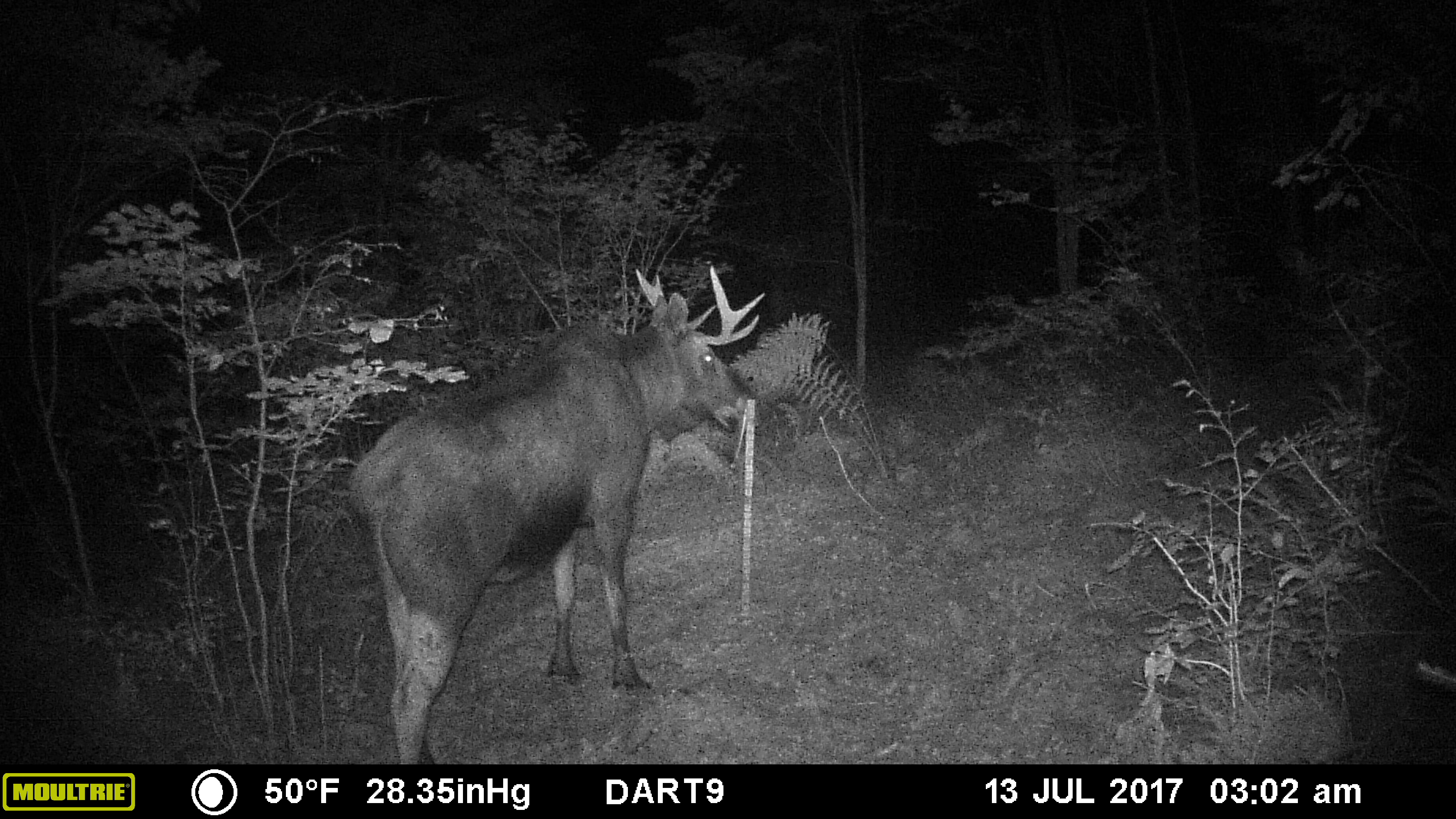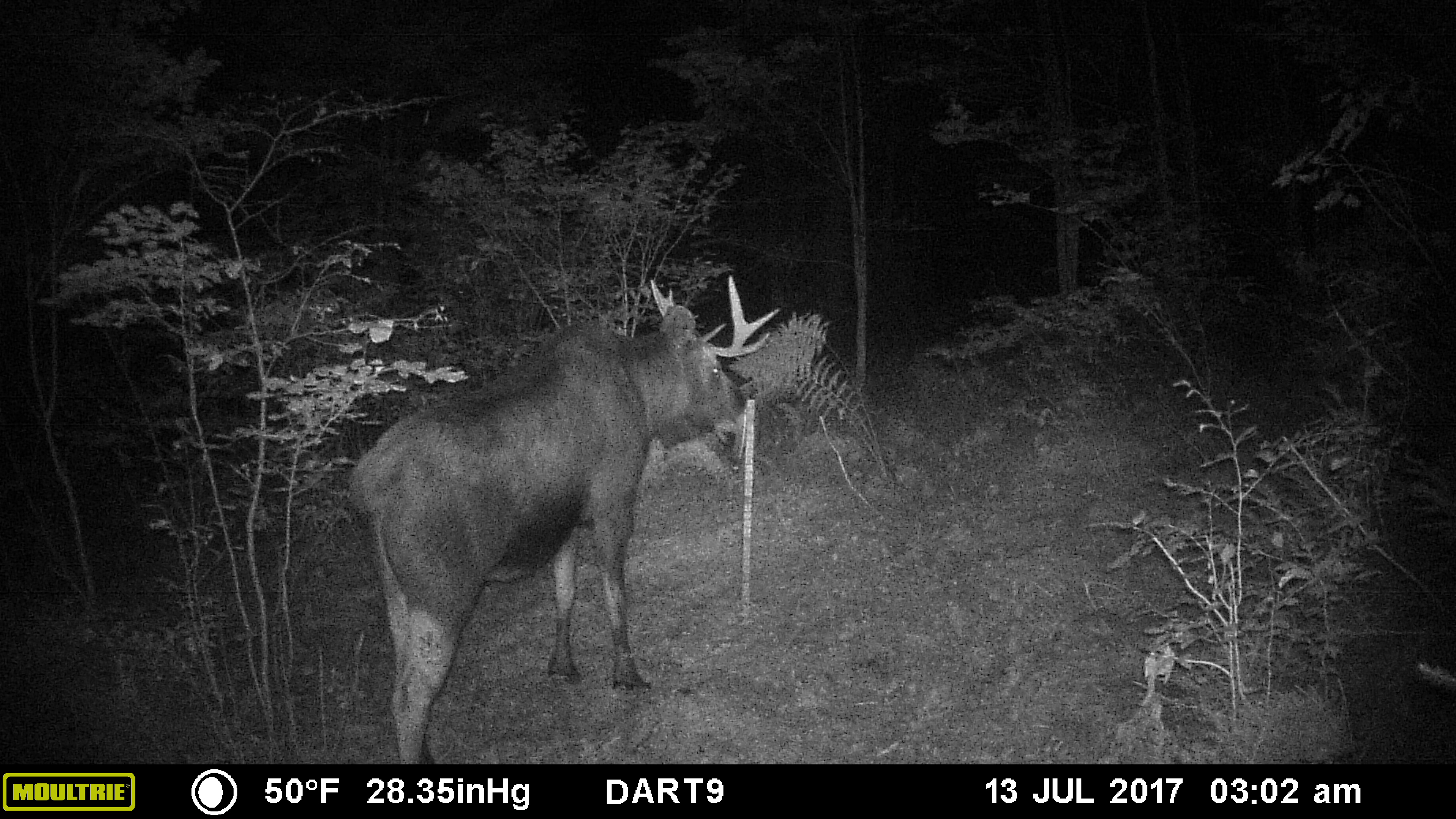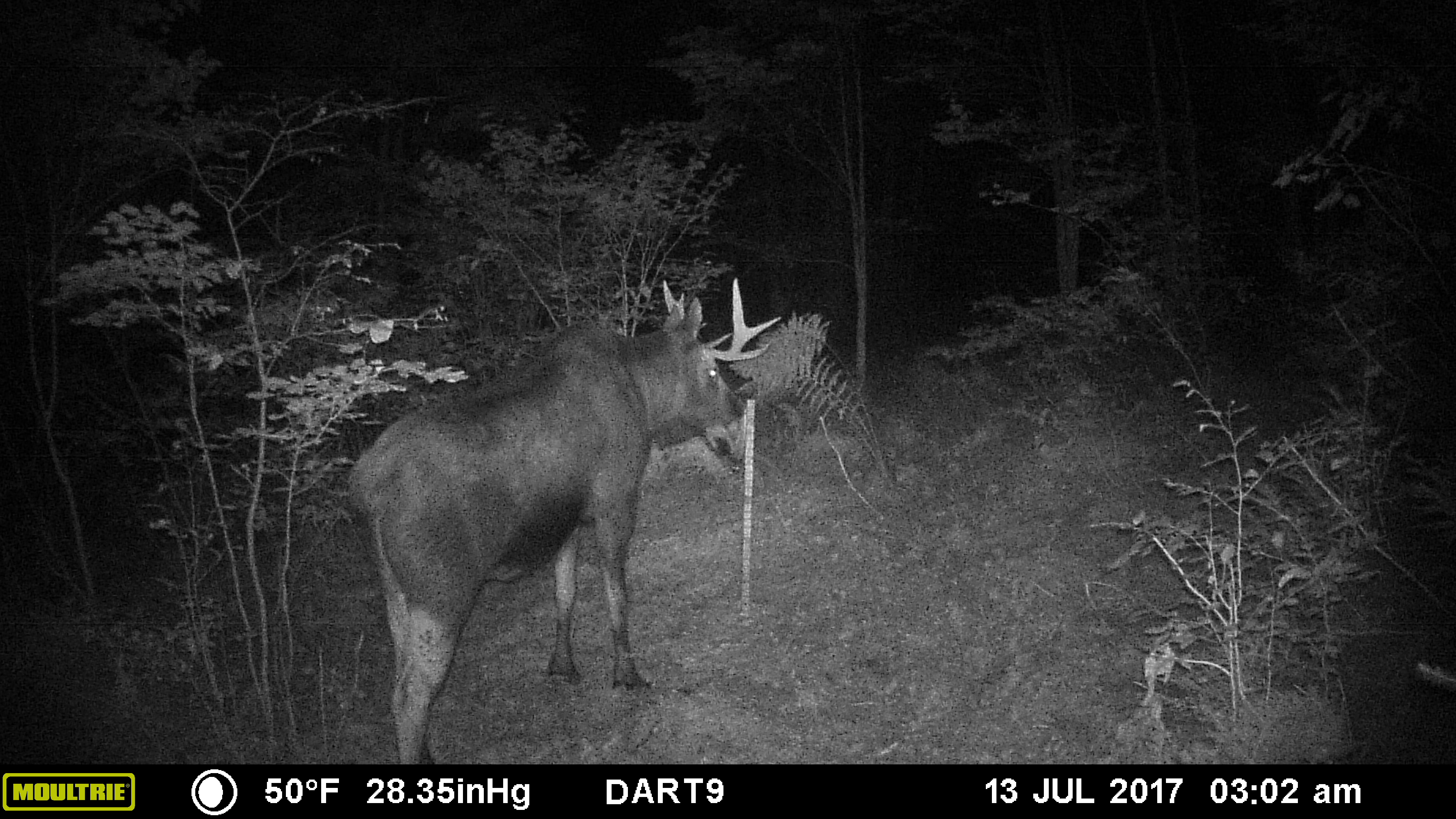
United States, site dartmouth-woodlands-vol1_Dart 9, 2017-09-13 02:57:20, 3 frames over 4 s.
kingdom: Animalia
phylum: Chordata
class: Mammalia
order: Artiodactyla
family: Cervidae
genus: Alces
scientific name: Alces alces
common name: moose